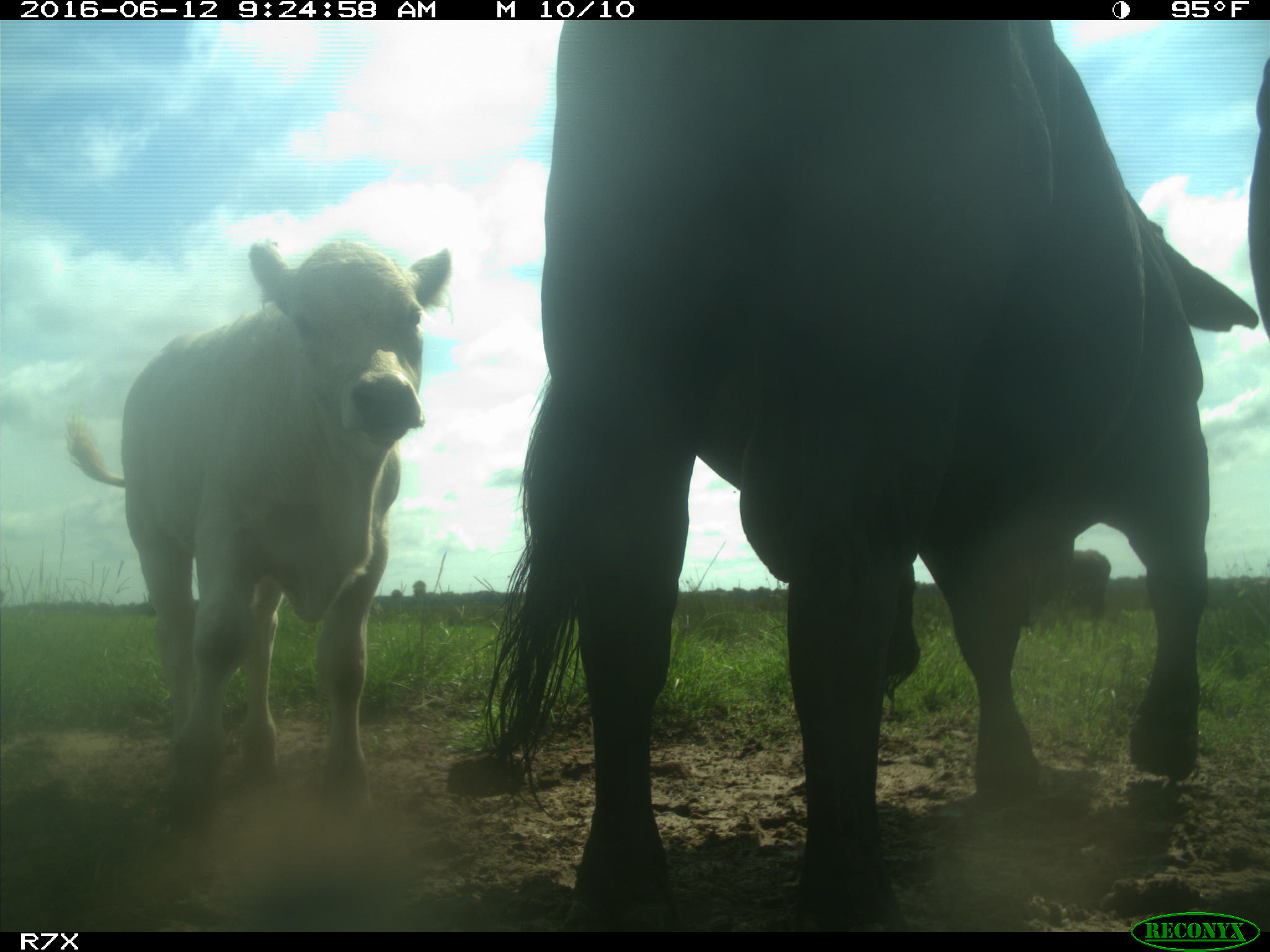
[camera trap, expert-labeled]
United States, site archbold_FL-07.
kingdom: Animalia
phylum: Chordata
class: Mammalia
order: Artiodactyla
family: Bovidae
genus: Bos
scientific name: Bos taurus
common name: domestic cow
Bos taurus (domestic cow).